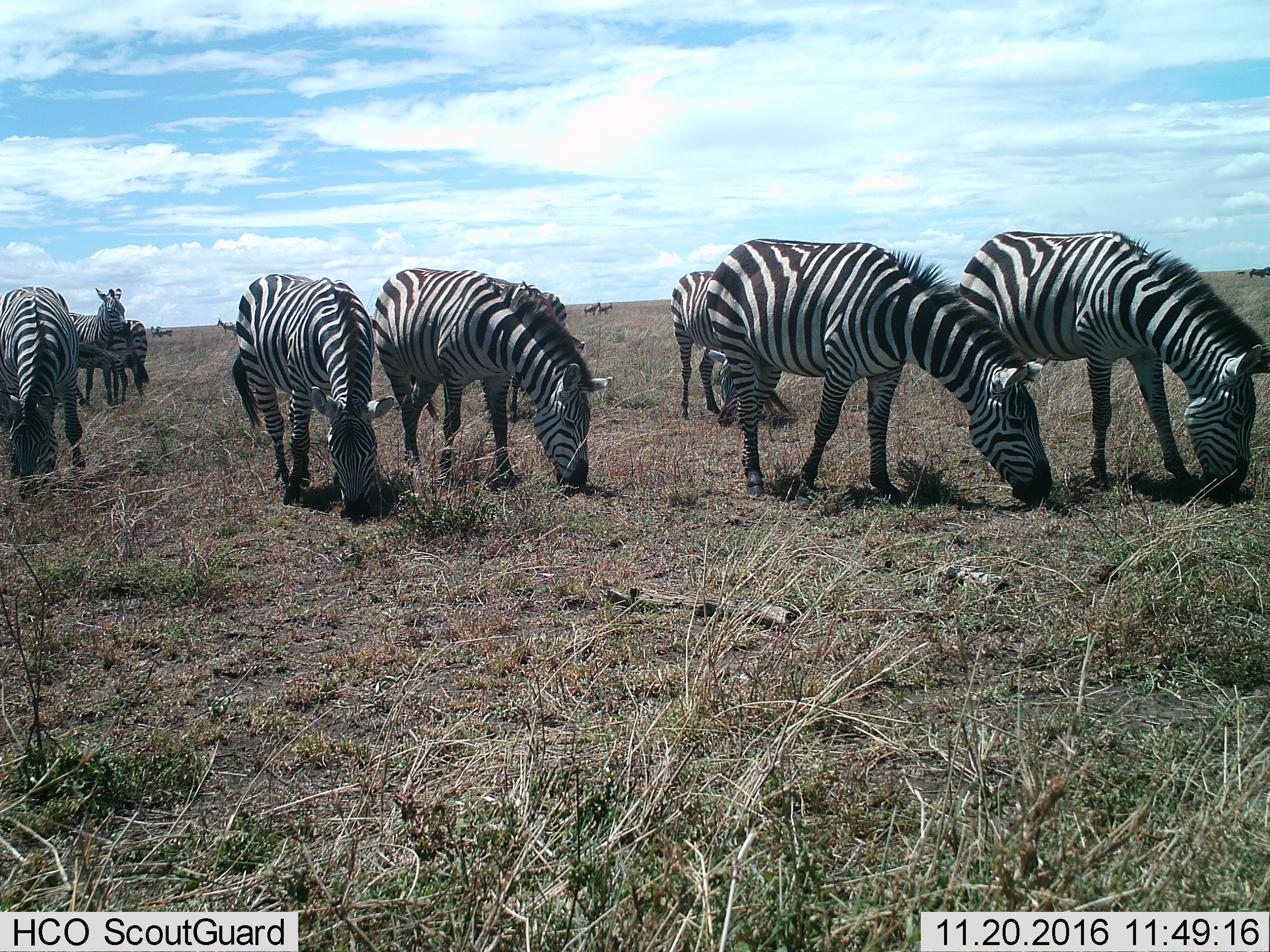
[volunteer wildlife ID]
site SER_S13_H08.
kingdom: Animalia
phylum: Chordata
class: Mammalia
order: Perissodactyla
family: Equidae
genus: Equus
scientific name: Equus quagga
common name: plains zebra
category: zebraplains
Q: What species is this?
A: Zebraplains (plains zebra) (Equus quagga).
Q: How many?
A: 11-50.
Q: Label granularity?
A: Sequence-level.